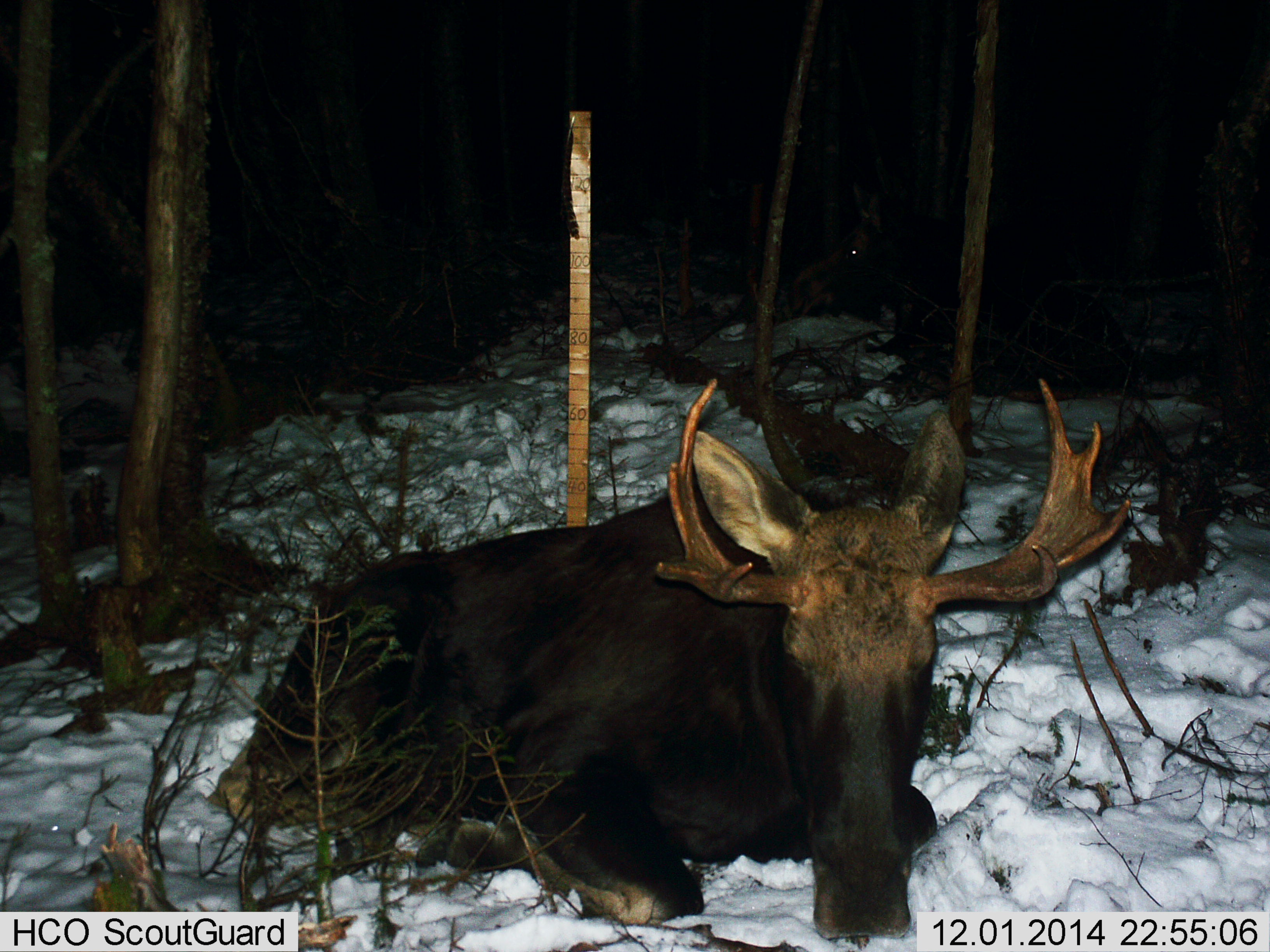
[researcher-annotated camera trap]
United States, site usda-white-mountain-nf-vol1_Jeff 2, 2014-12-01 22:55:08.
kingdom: Animalia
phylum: Chordata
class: Mammalia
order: Artiodactyla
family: Cervidae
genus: Alces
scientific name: Alces alces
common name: moose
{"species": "moose (Alces alces)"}